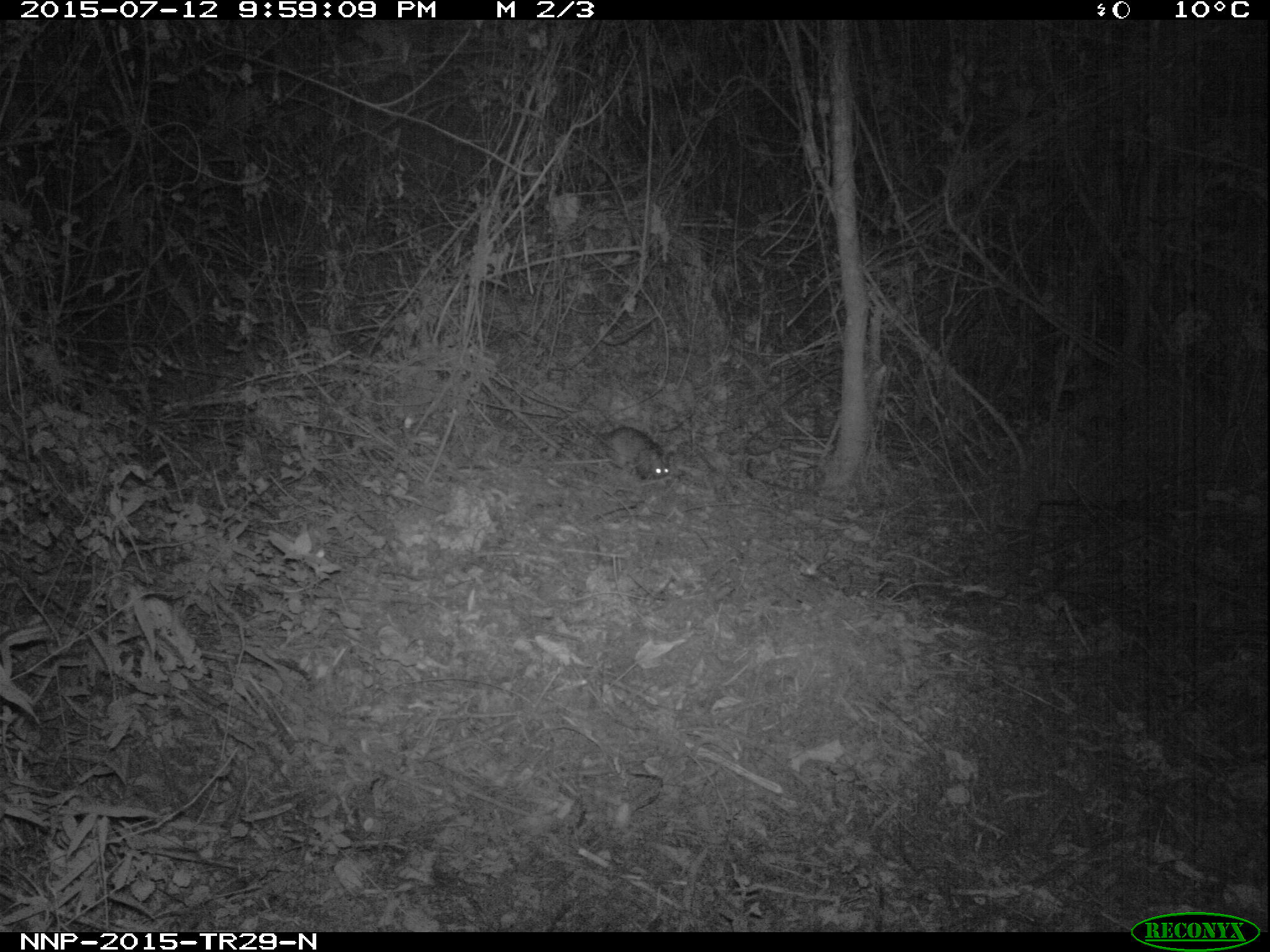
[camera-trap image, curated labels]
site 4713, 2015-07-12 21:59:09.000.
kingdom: Animalia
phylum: Chordata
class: Mammalia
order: Rodentia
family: Nesomyidae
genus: Cricetomys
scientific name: Cricetomys gambianus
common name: african giant pouched rat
Cricetomys gambianus (african giant pouched rat), count 1.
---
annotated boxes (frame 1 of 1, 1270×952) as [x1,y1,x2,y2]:
cricetomys gambianus: [598,426,669,479]